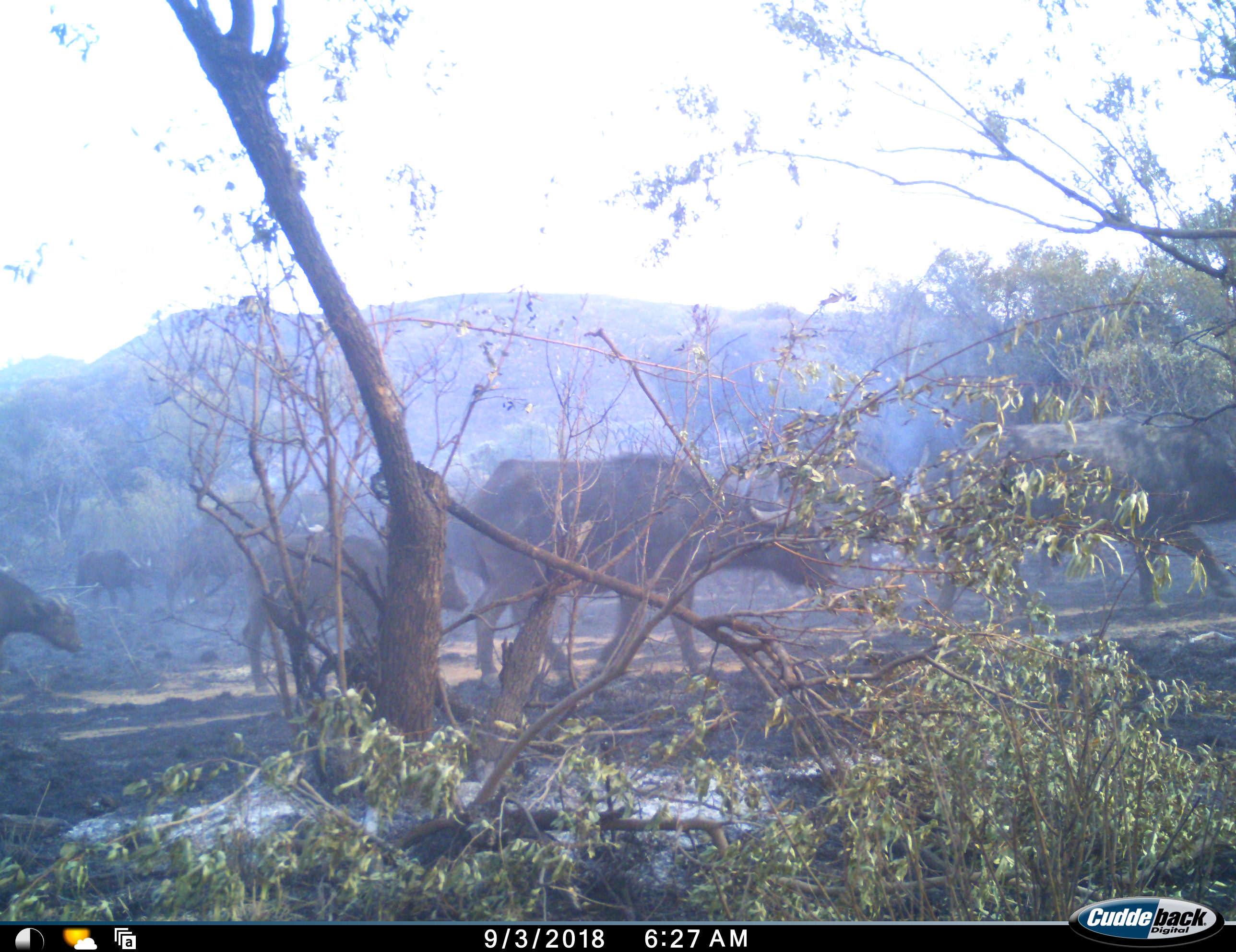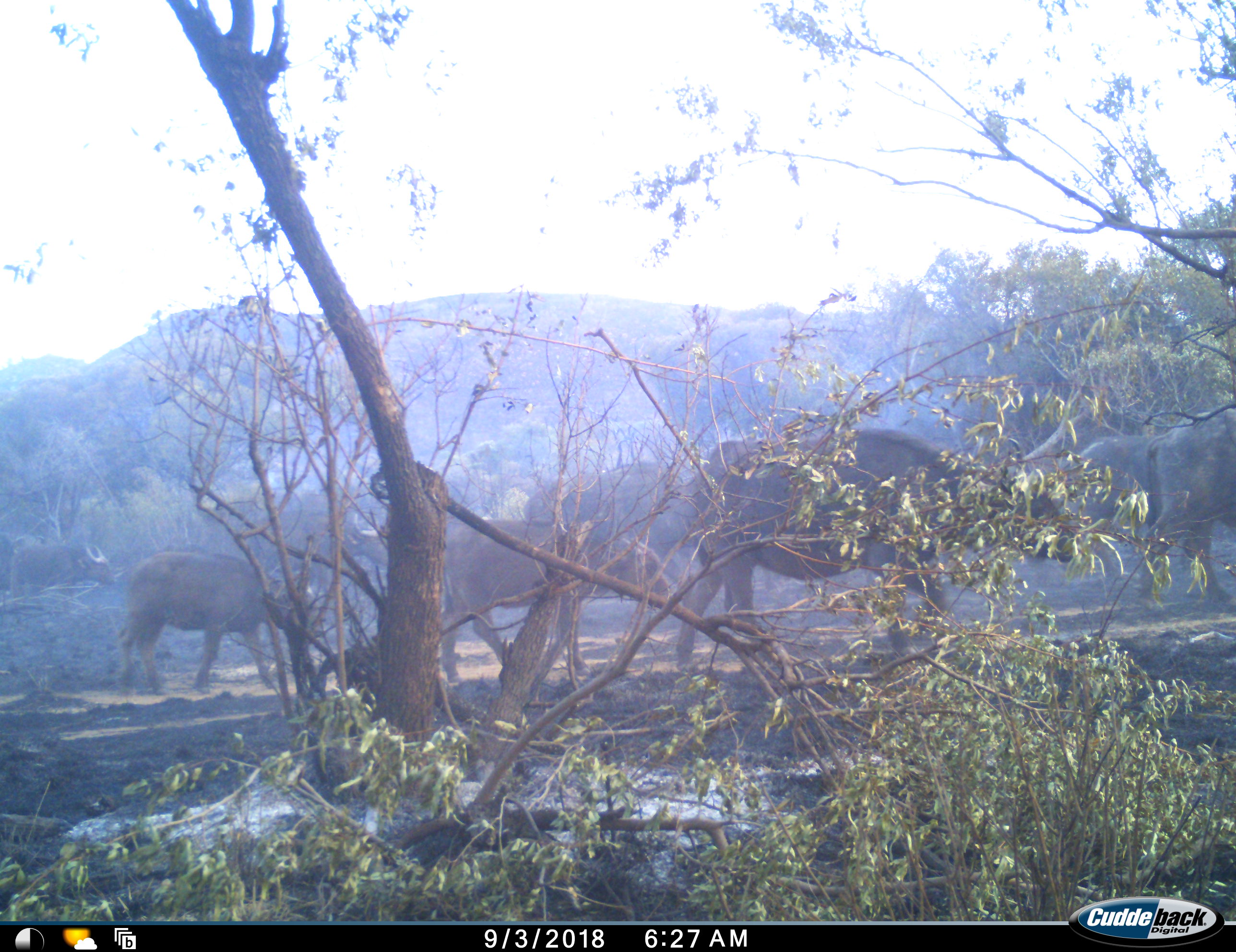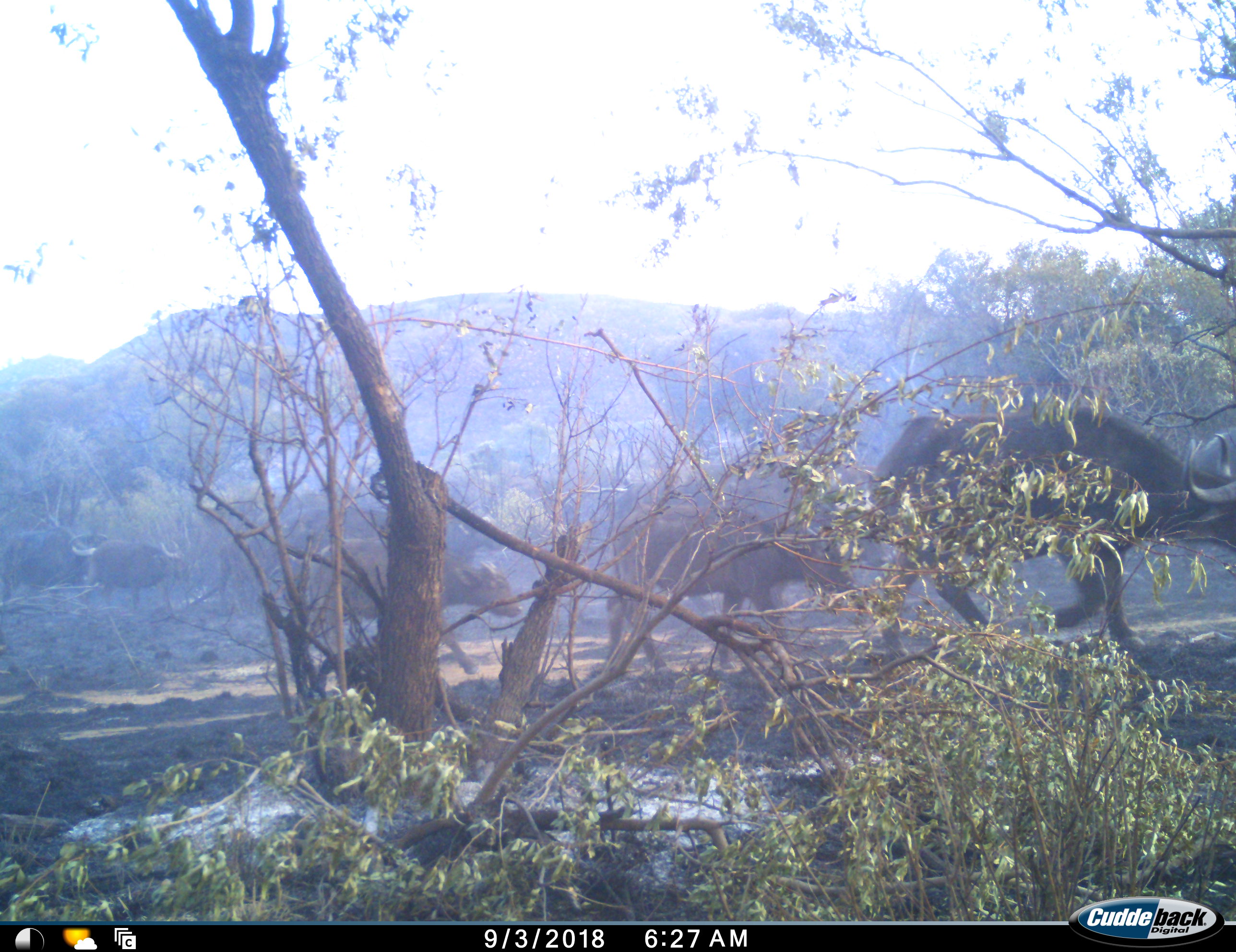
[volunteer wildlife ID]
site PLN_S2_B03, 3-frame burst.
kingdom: Animalia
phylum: Chordata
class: Mammalia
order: Artiodactyla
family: Bovidae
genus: Syncerus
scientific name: Syncerus caffer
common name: african buffalo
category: buffalo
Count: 10.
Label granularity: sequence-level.